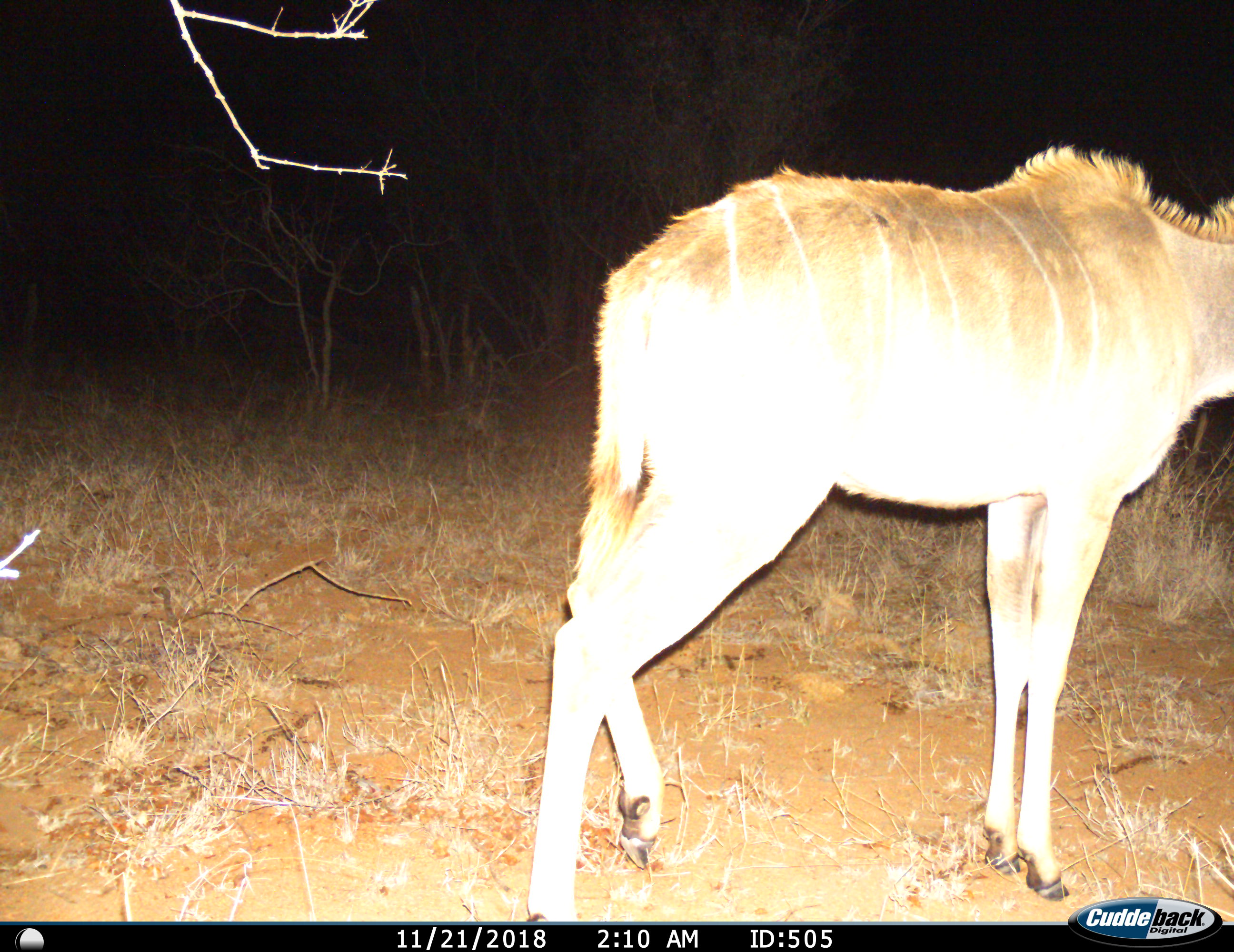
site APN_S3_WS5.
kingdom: Animalia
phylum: Chordata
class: Mammalia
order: Artiodactyla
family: Bovidae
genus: Tragelaphus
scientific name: Tragelaphus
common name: kudu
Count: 1.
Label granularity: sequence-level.